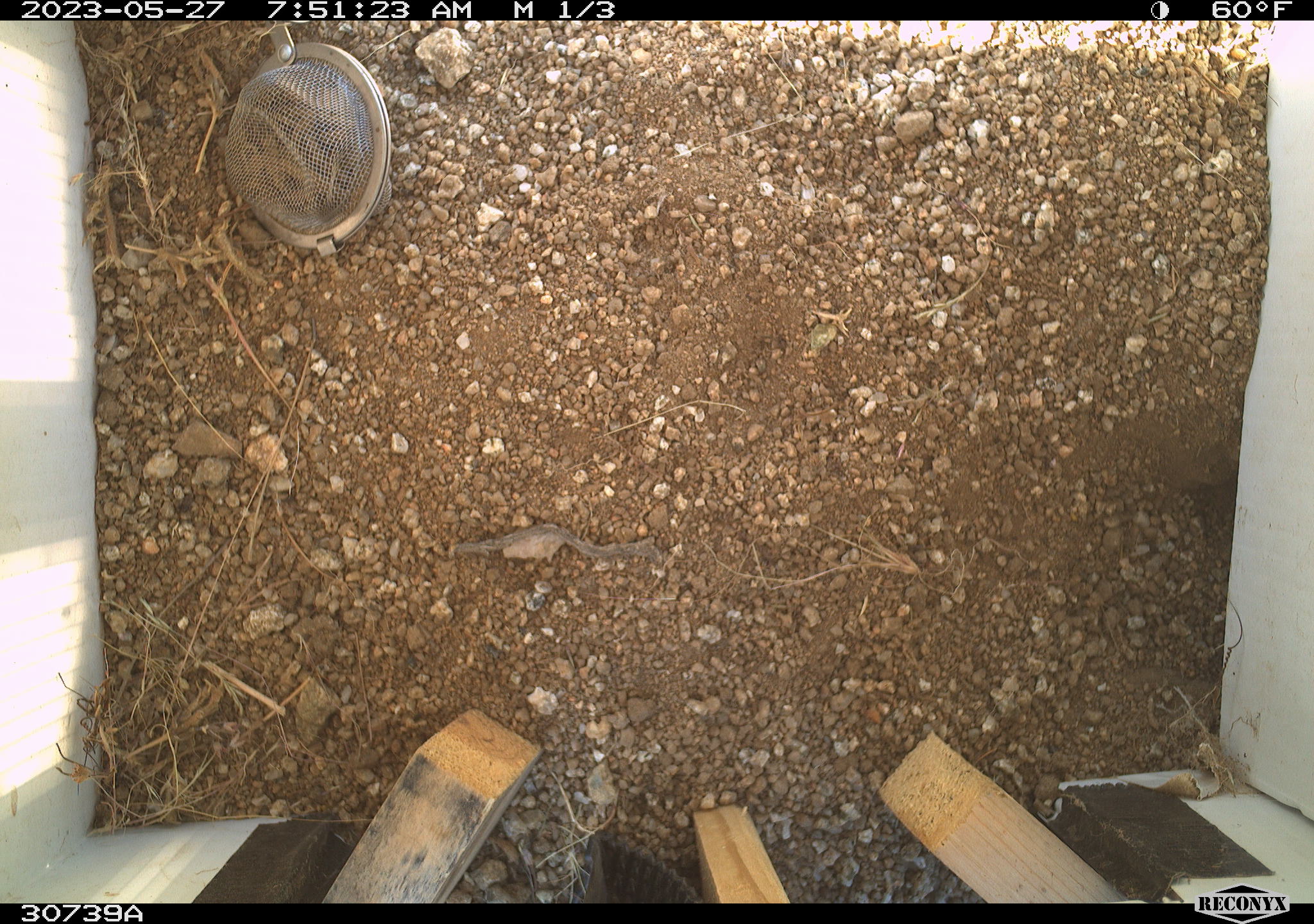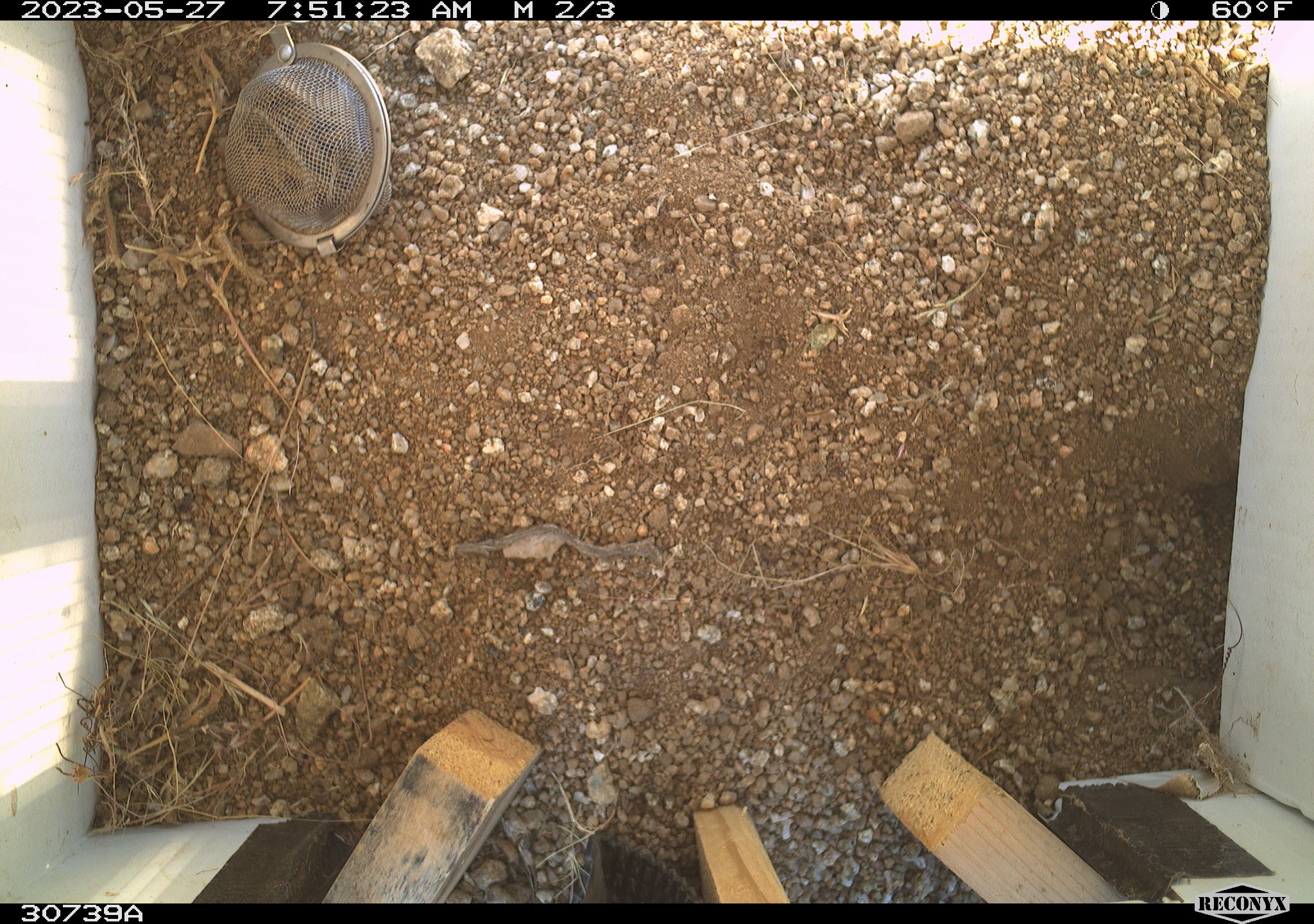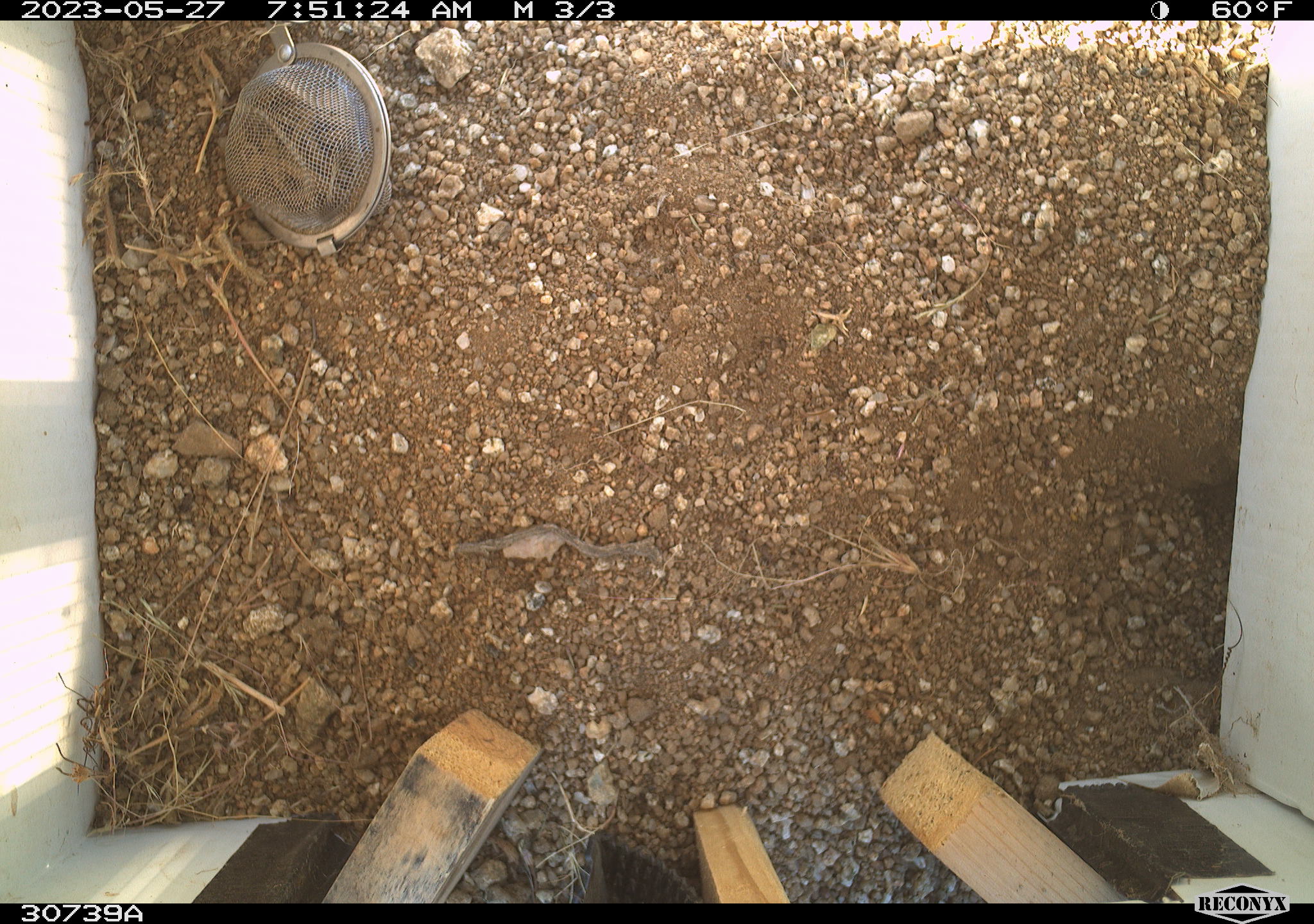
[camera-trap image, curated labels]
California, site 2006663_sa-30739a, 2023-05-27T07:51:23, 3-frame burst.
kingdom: Animalia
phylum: Chordata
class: Mammalia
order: Rodentia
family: Sciuridae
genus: Ammospermophilus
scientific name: Ammospermophilus leucurus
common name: white-tailed antelope squirrel